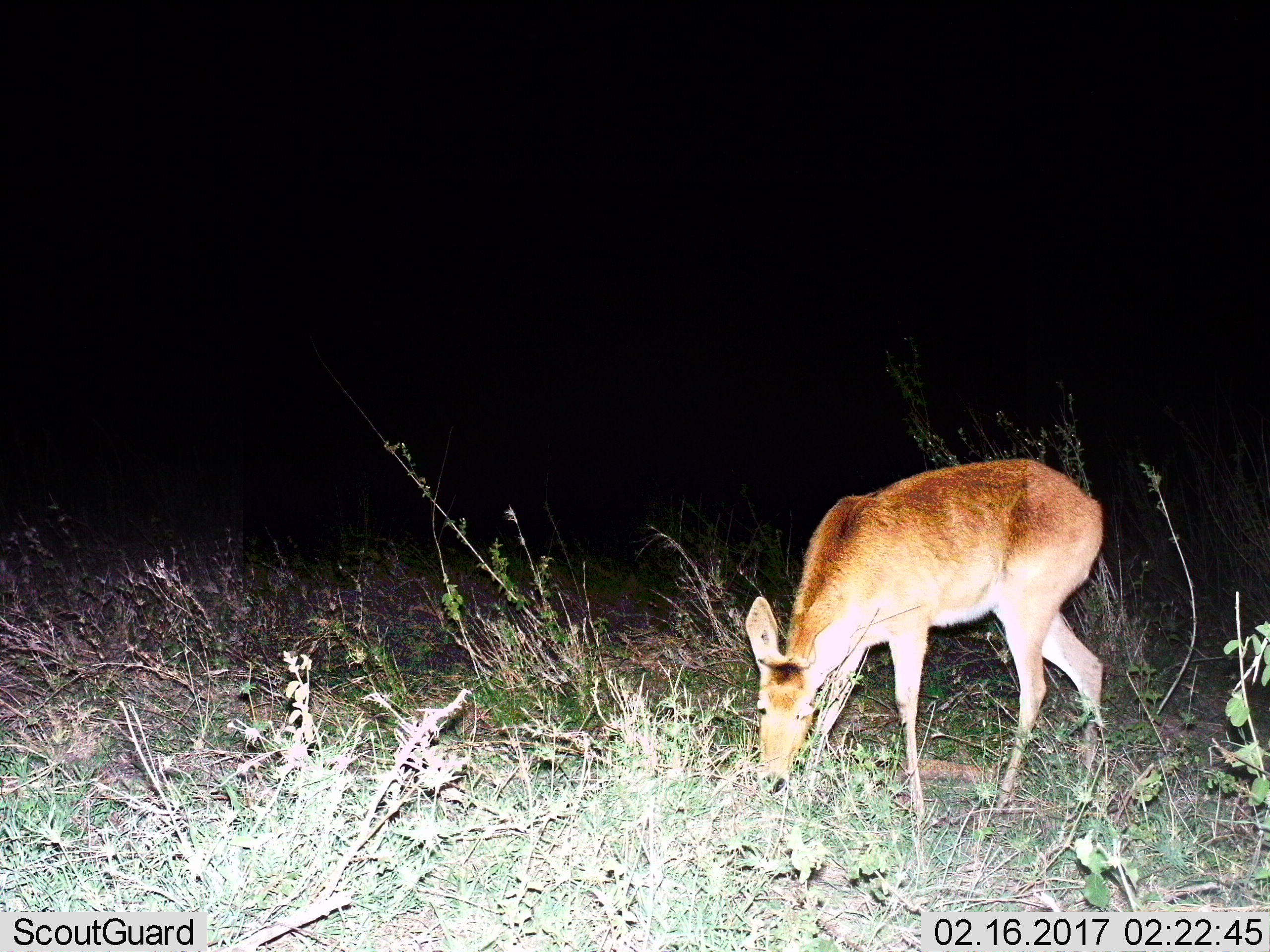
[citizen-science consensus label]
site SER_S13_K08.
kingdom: Animalia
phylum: Chordata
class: Mammalia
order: Artiodactyla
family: Bovidae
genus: Redunca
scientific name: Redunca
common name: reedbuck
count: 1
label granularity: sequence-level